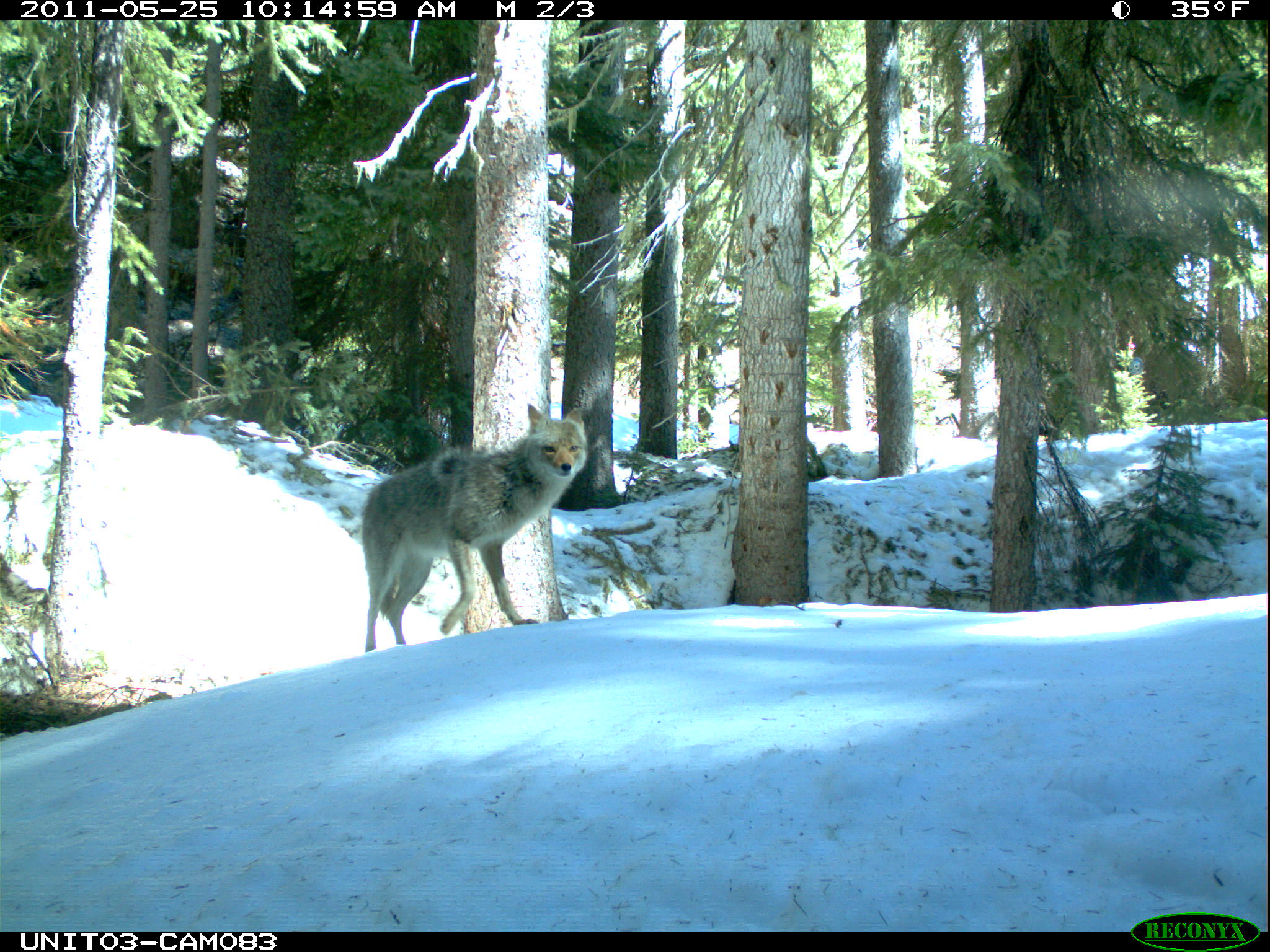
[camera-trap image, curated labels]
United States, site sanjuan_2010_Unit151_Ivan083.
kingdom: Animalia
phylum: Chordata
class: Mammalia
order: Carnivora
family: Canidae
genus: Canis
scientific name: Canis latrans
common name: coyote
Canis latrans (coyote).